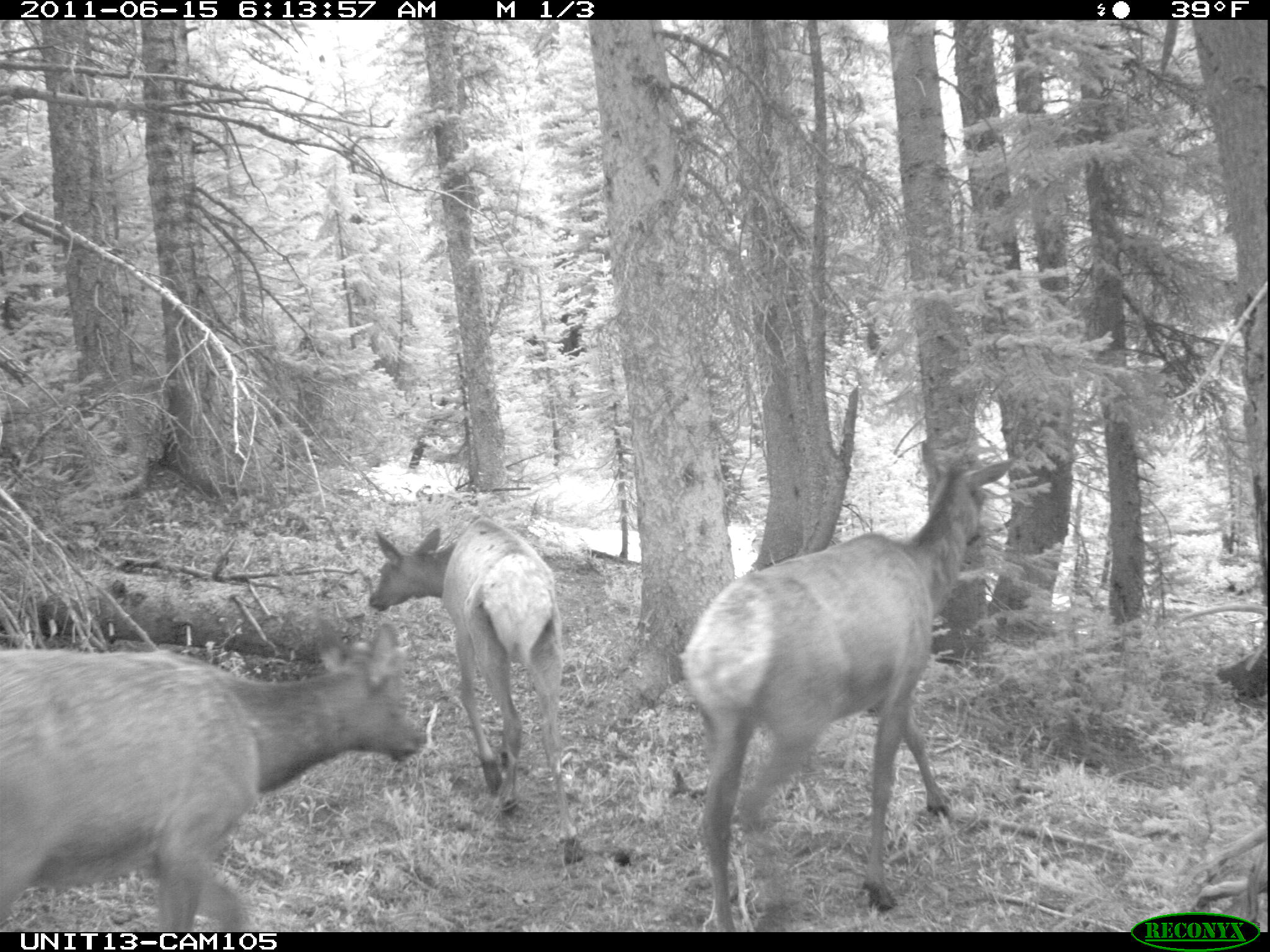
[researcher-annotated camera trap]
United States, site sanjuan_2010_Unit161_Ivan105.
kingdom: Animalia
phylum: Chordata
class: Mammalia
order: Artiodactyla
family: Cervidae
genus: Cervus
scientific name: Cervus elaphus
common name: red deer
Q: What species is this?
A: Cervus elaphus (red deer).